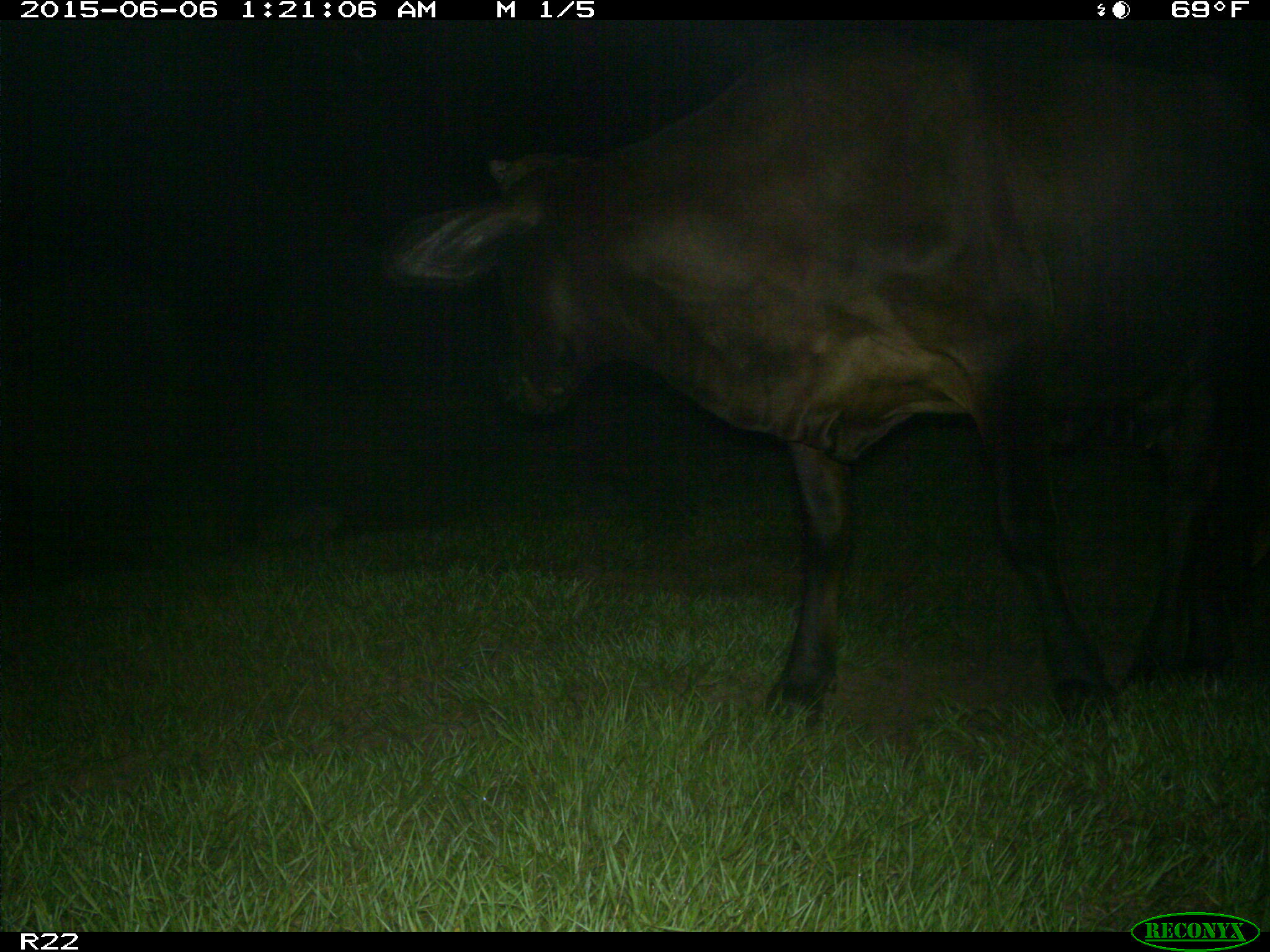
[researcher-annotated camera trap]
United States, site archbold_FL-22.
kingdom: Animalia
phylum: Chordata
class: Mammalia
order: Artiodactyla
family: Bovidae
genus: Bos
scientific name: Bos taurus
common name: domestic cow